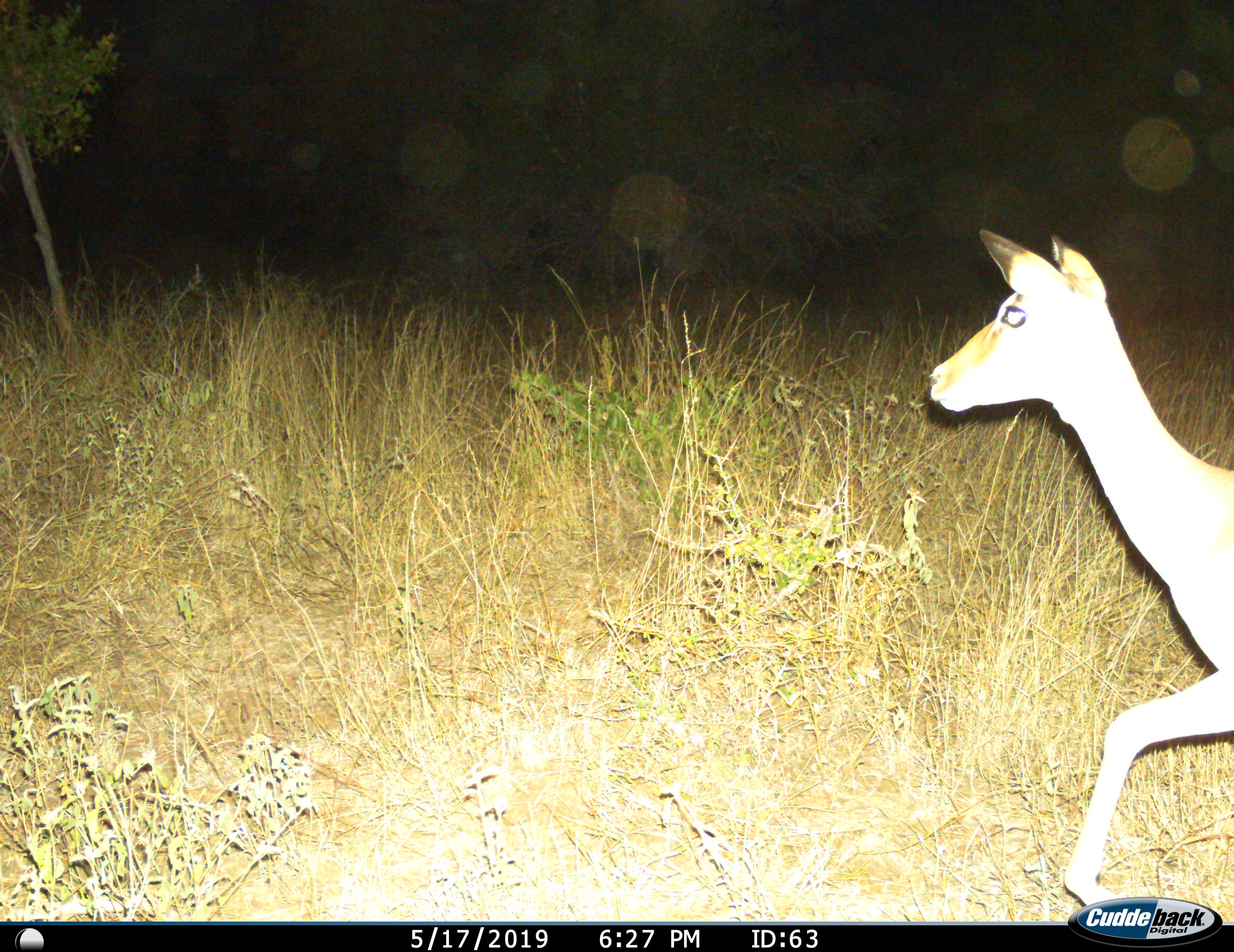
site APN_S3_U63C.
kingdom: Animalia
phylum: Chordata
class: Mammalia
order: Artiodactyla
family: Bovidae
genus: Aepyceros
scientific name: Aepyceros melampus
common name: impala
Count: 1.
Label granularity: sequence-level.